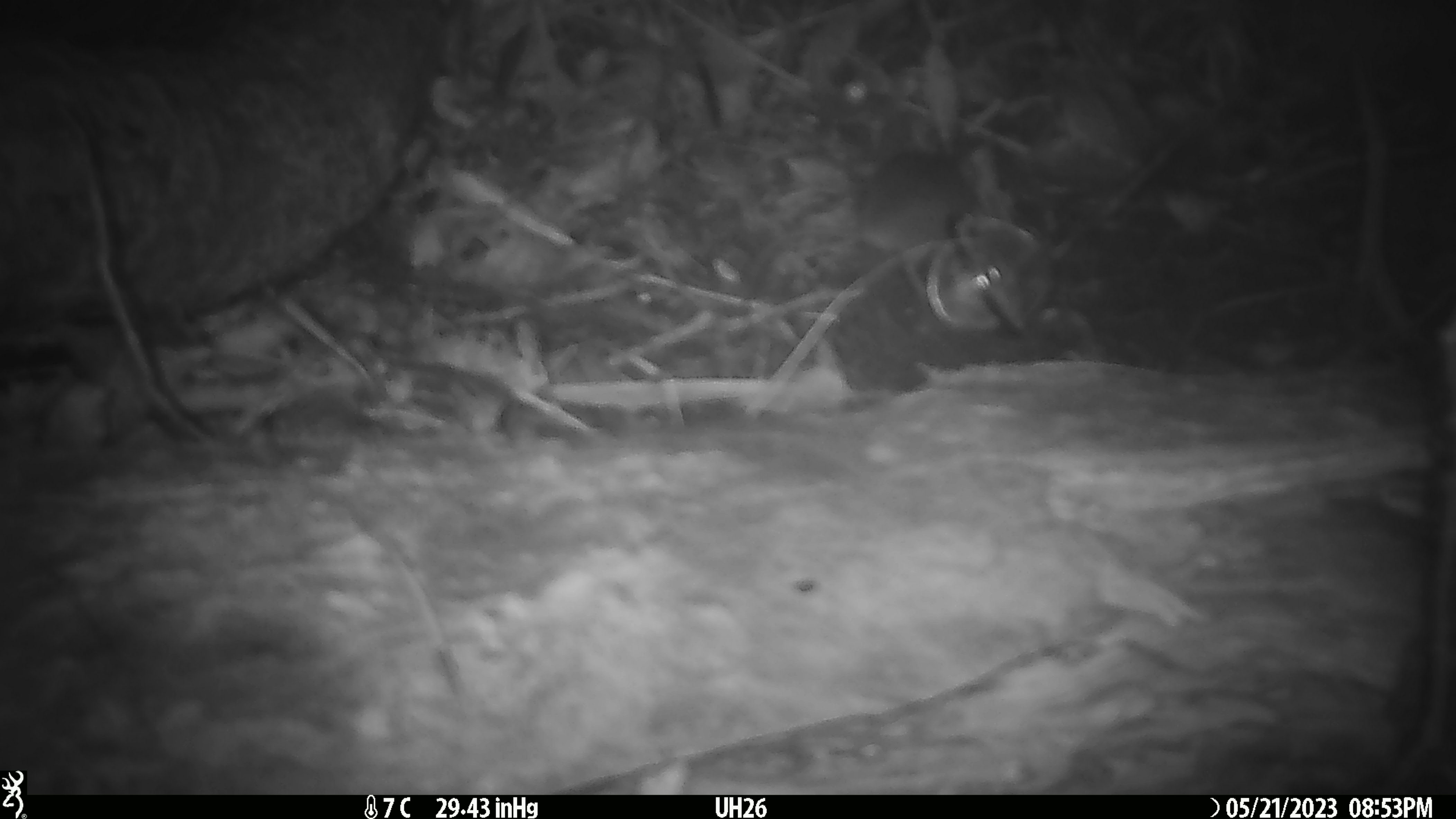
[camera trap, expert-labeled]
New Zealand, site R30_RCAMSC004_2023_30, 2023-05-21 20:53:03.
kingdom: Animalia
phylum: Chordata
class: Mammalia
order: Rodentia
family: Muridae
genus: Mus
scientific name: Mus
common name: mouse